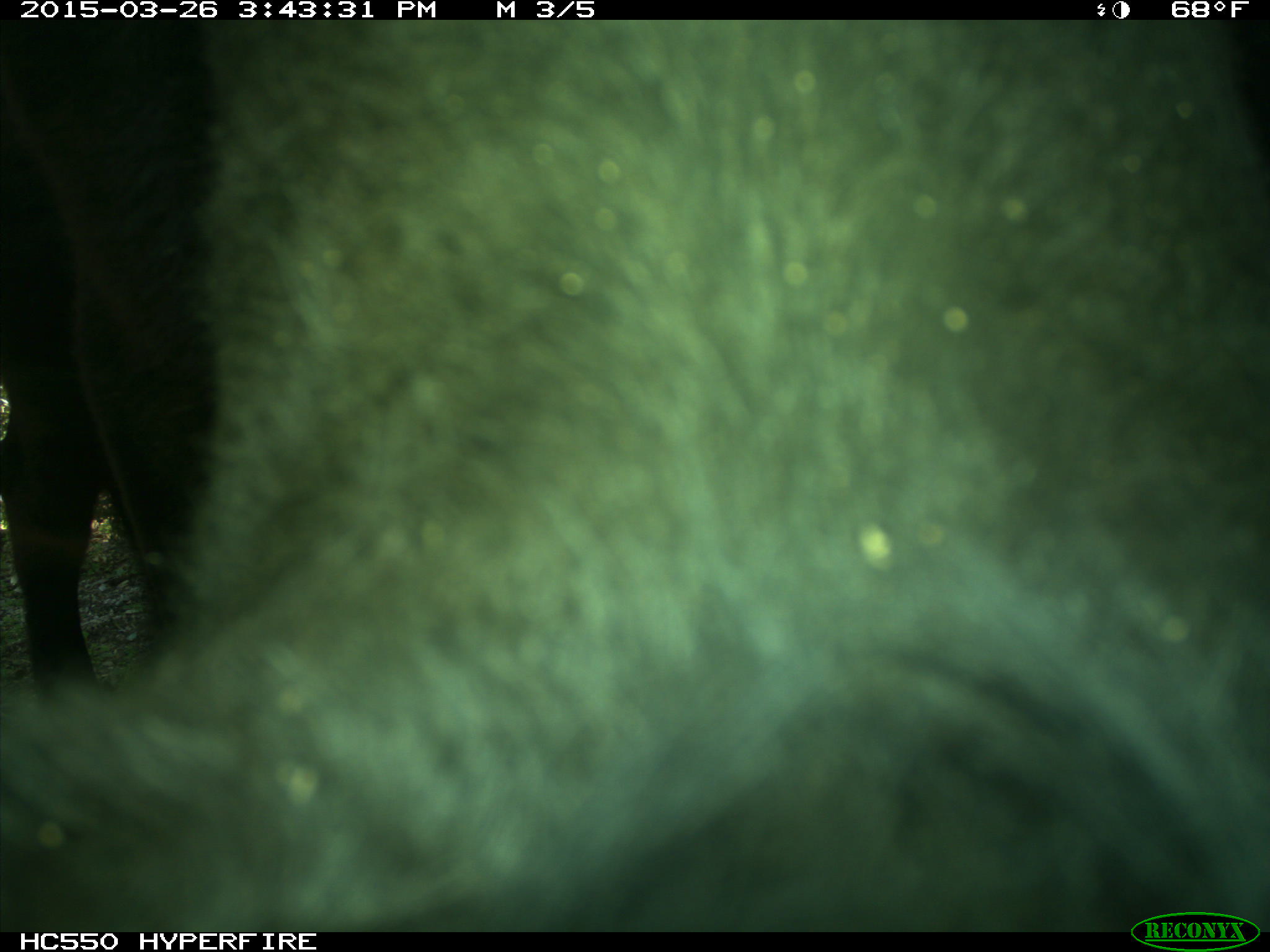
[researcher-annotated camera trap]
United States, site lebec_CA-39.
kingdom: Animalia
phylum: Chordata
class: Mammalia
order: Artiodactyla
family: Bovidae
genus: Bos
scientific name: Bos taurus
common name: domestic cow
Bos taurus (domestic cow).